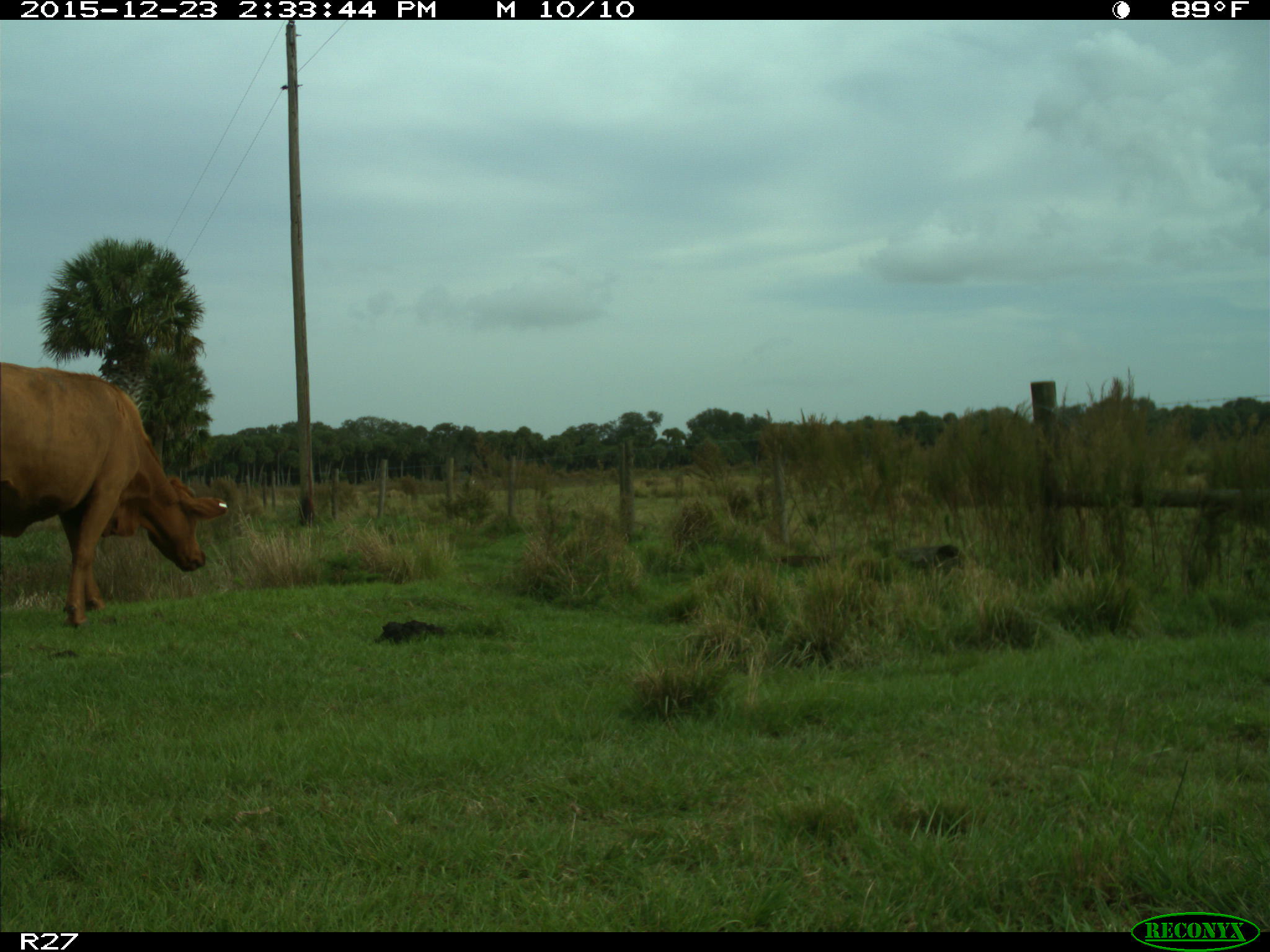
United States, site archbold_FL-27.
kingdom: Animalia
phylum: Chordata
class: Mammalia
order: Artiodactyla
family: Bovidae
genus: Bos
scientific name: Bos taurus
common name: domestic cow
Bos taurus (domestic cow).